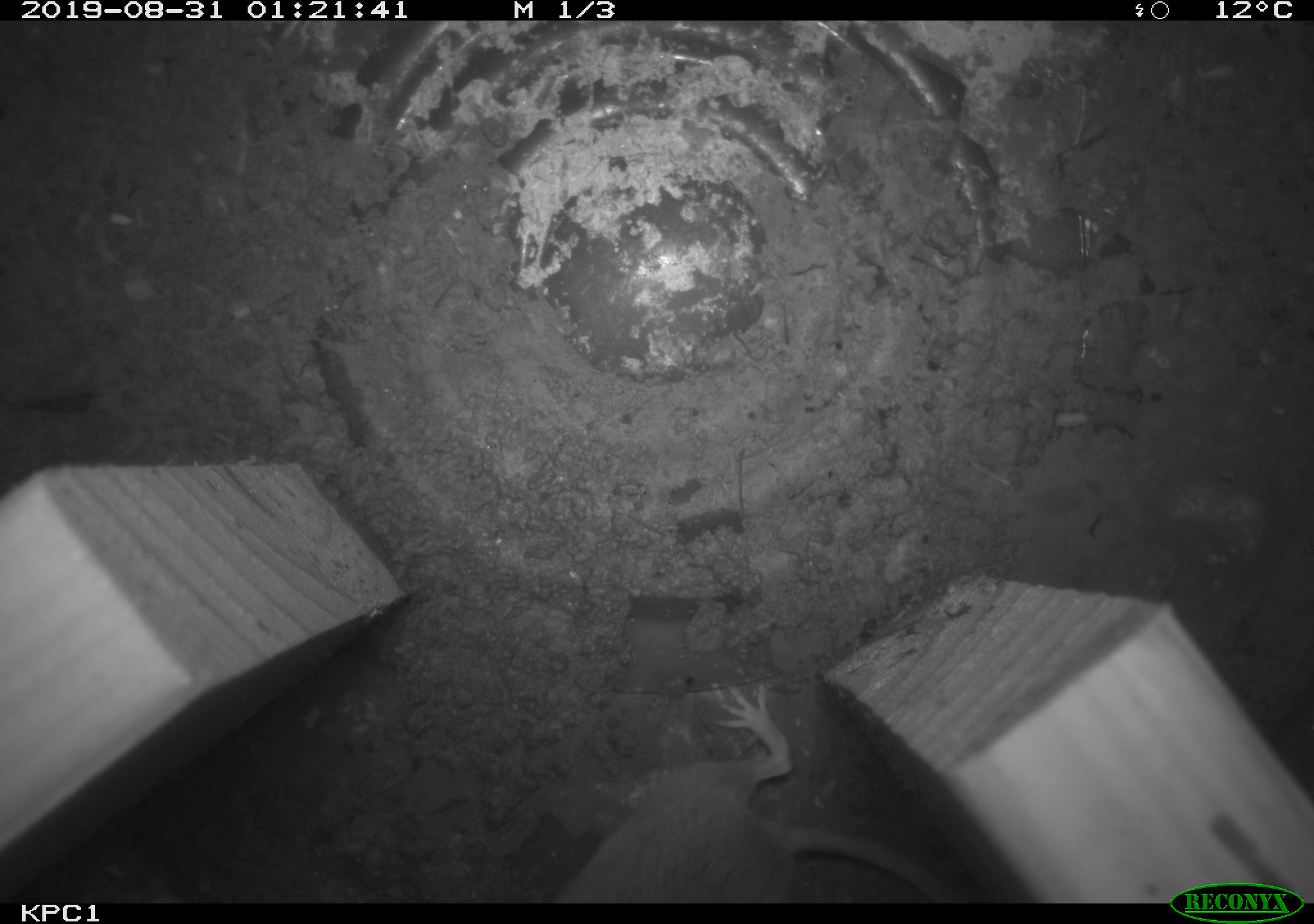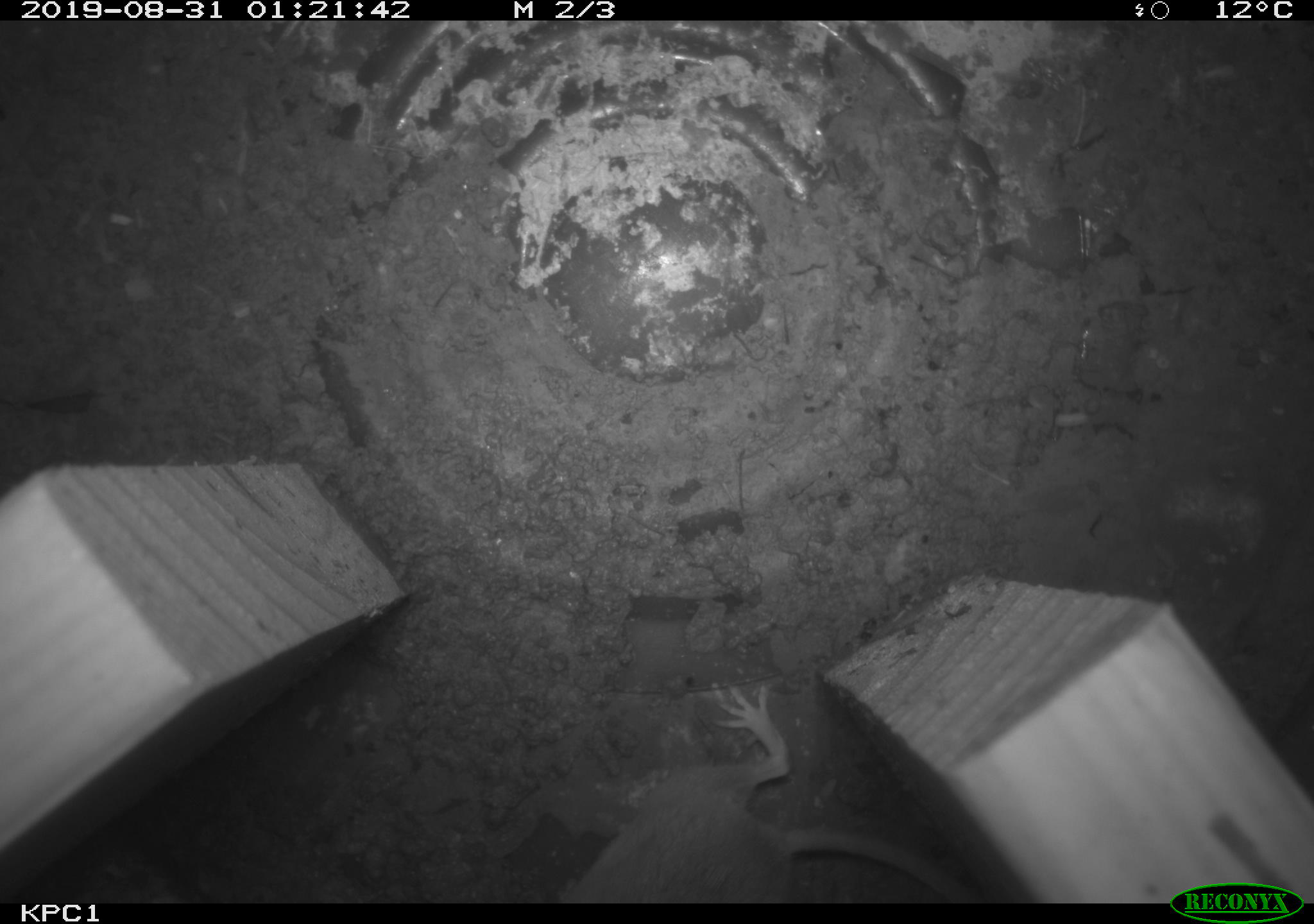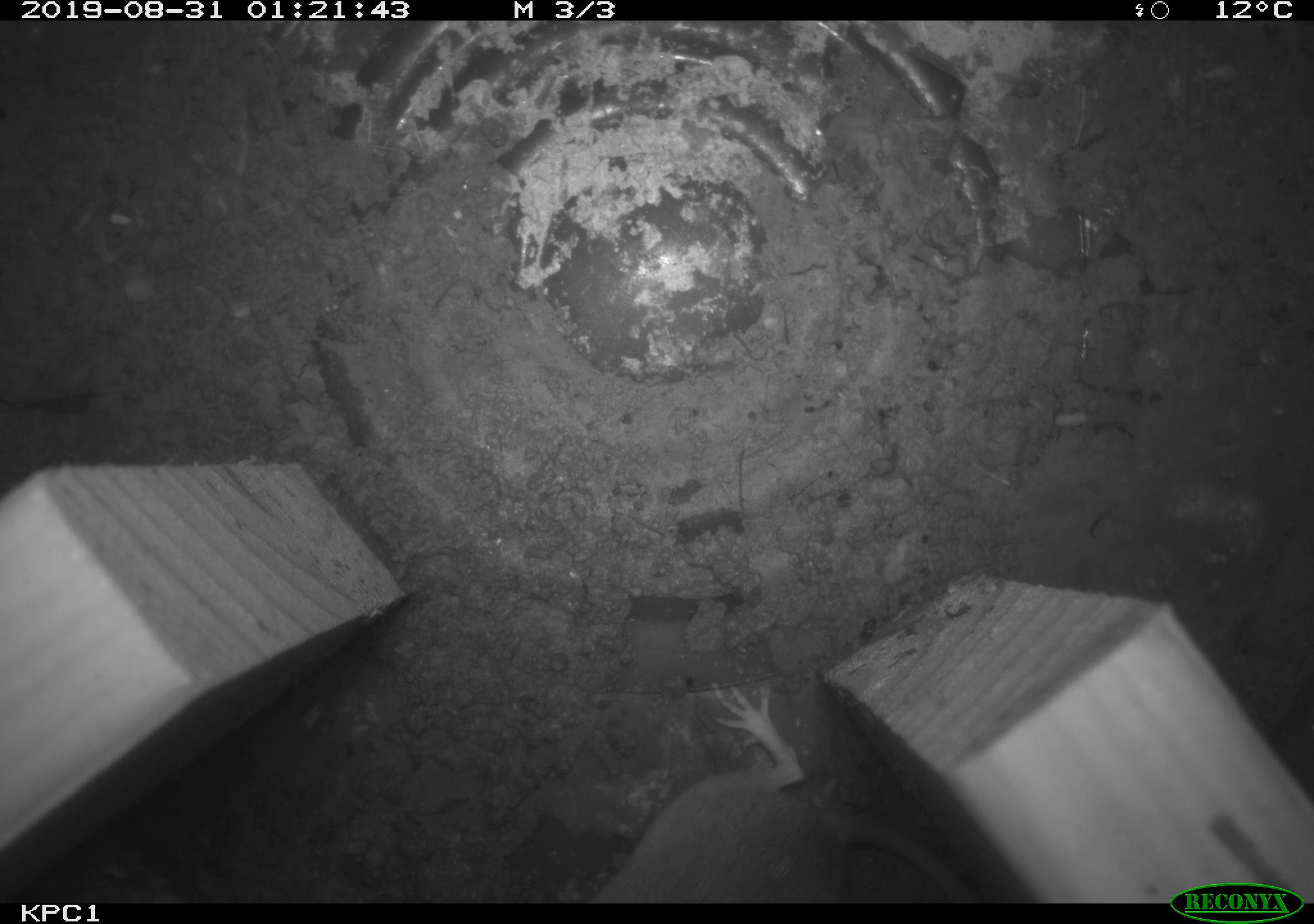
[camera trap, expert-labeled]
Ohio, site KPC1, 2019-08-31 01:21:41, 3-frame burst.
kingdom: Animalia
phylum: Chordata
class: Mammalia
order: Rodentia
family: Cricetidae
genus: Peromyscus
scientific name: Peromyscus leucopus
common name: white-footed mouse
White-footed mouse (Peromyscus leucopus).